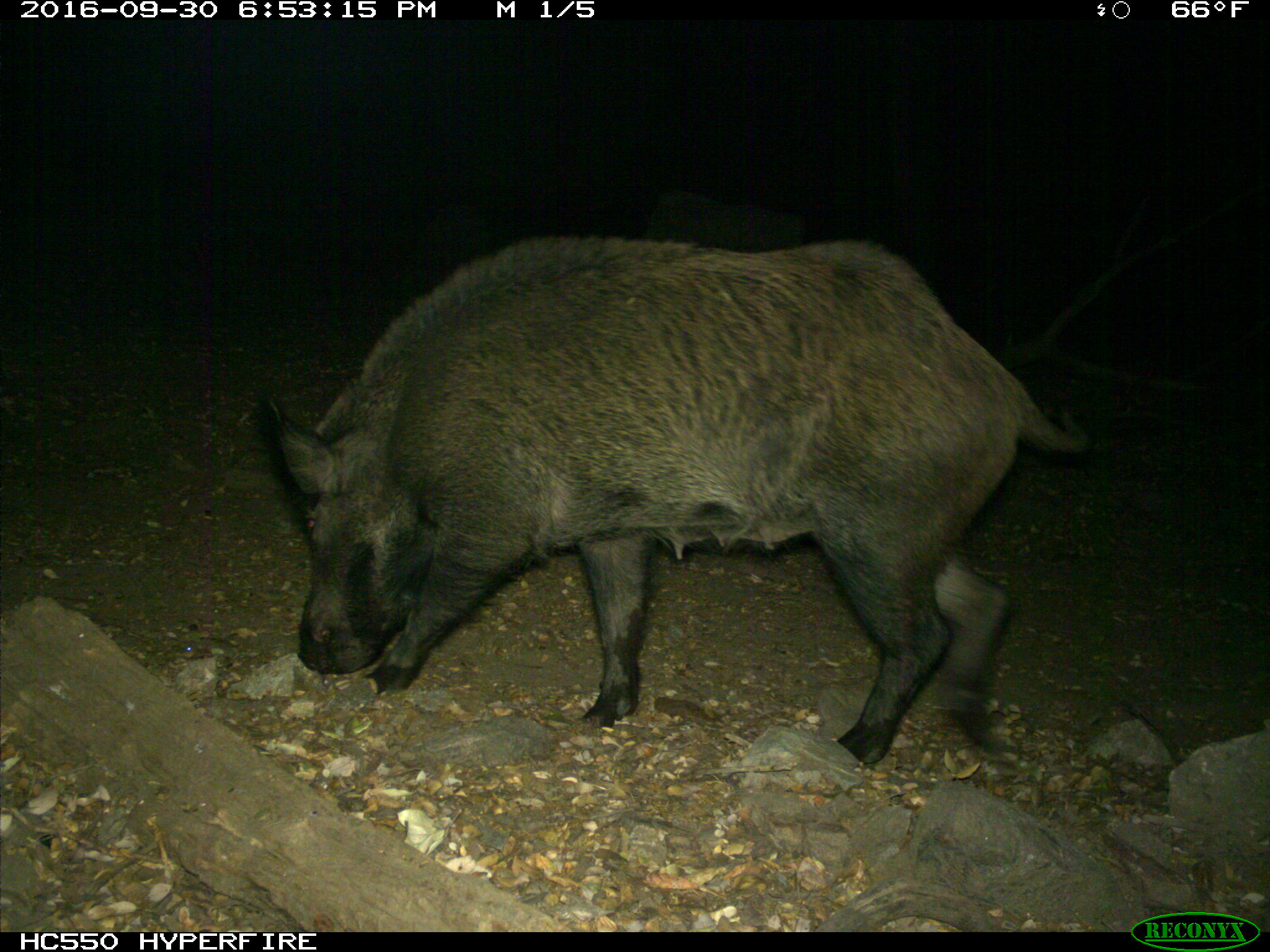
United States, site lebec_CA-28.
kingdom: Animalia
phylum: Chordata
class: Mammalia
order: Artiodactyla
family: Suidae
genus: Sus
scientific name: Sus scrofa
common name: wild boar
Sus scrofa (wild boar).